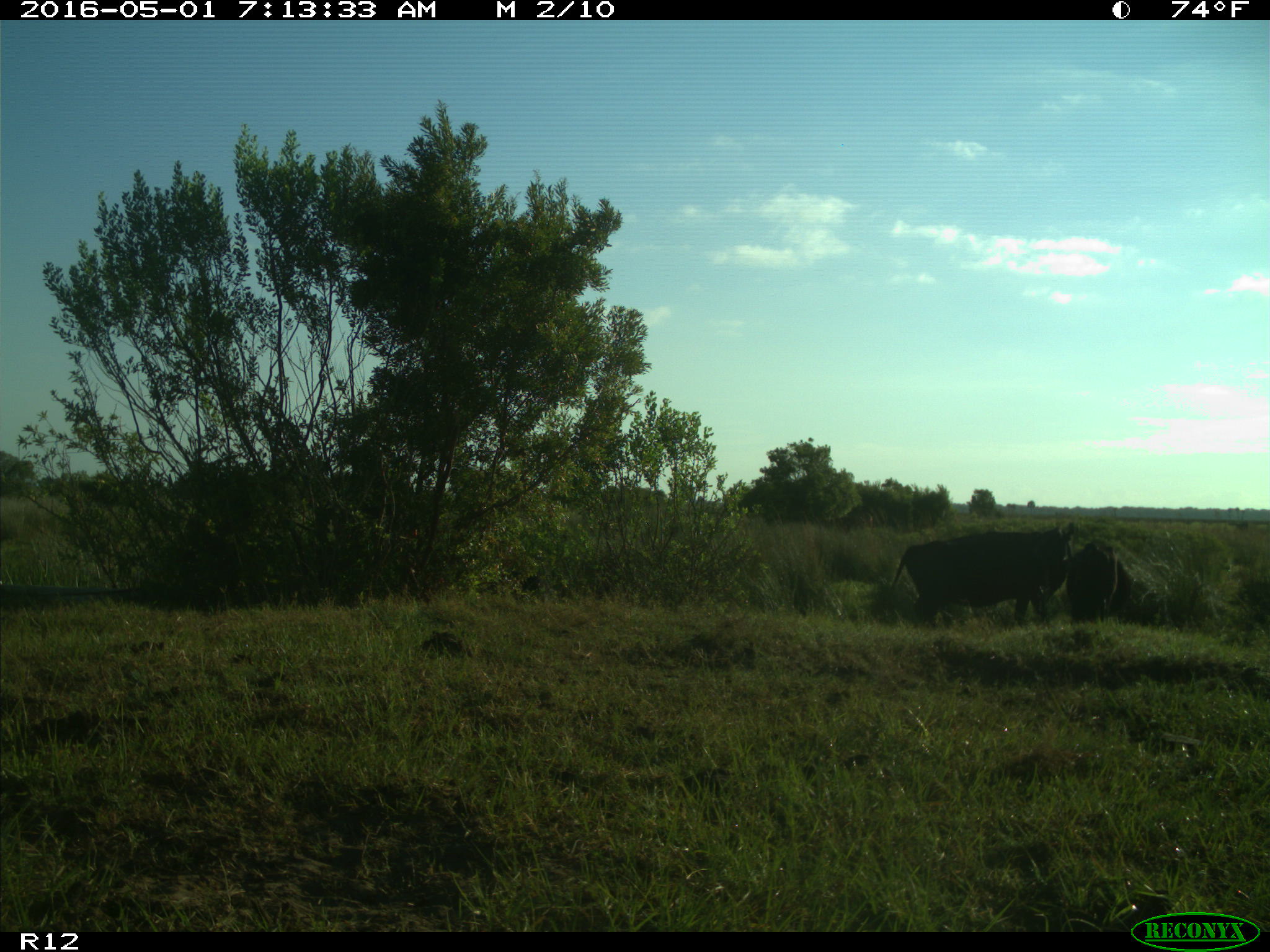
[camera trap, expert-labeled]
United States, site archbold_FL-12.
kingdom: Animalia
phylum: Chordata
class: Mammalia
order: Artiodactyla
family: Bovidae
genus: Bos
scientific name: Bos taurus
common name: domestic cow